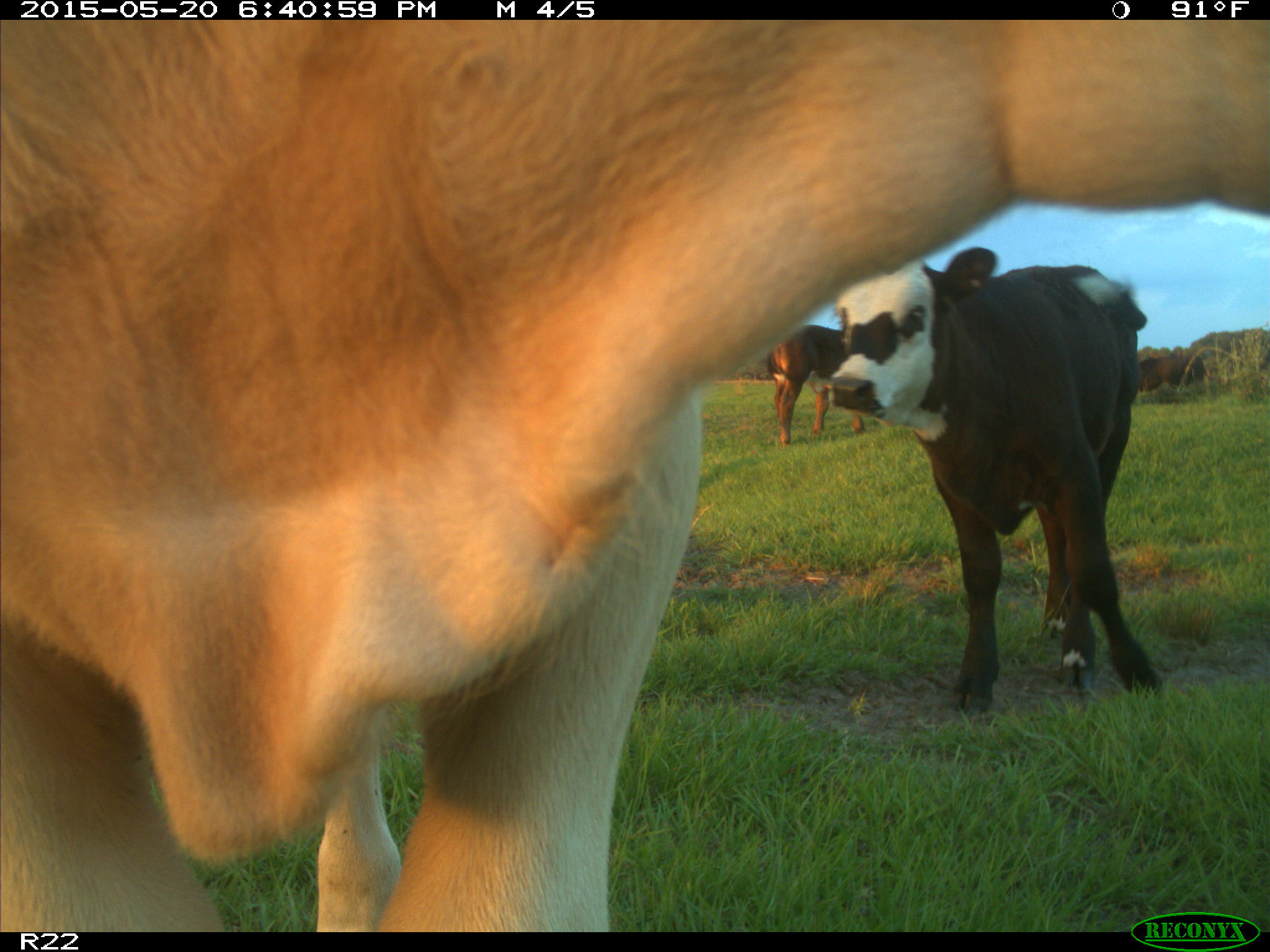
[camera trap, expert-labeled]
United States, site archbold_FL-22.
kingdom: Animalia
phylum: Chordata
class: Mammalia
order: Artiodactyla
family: Bovidae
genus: Bos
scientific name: Bos taurus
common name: domestic cow